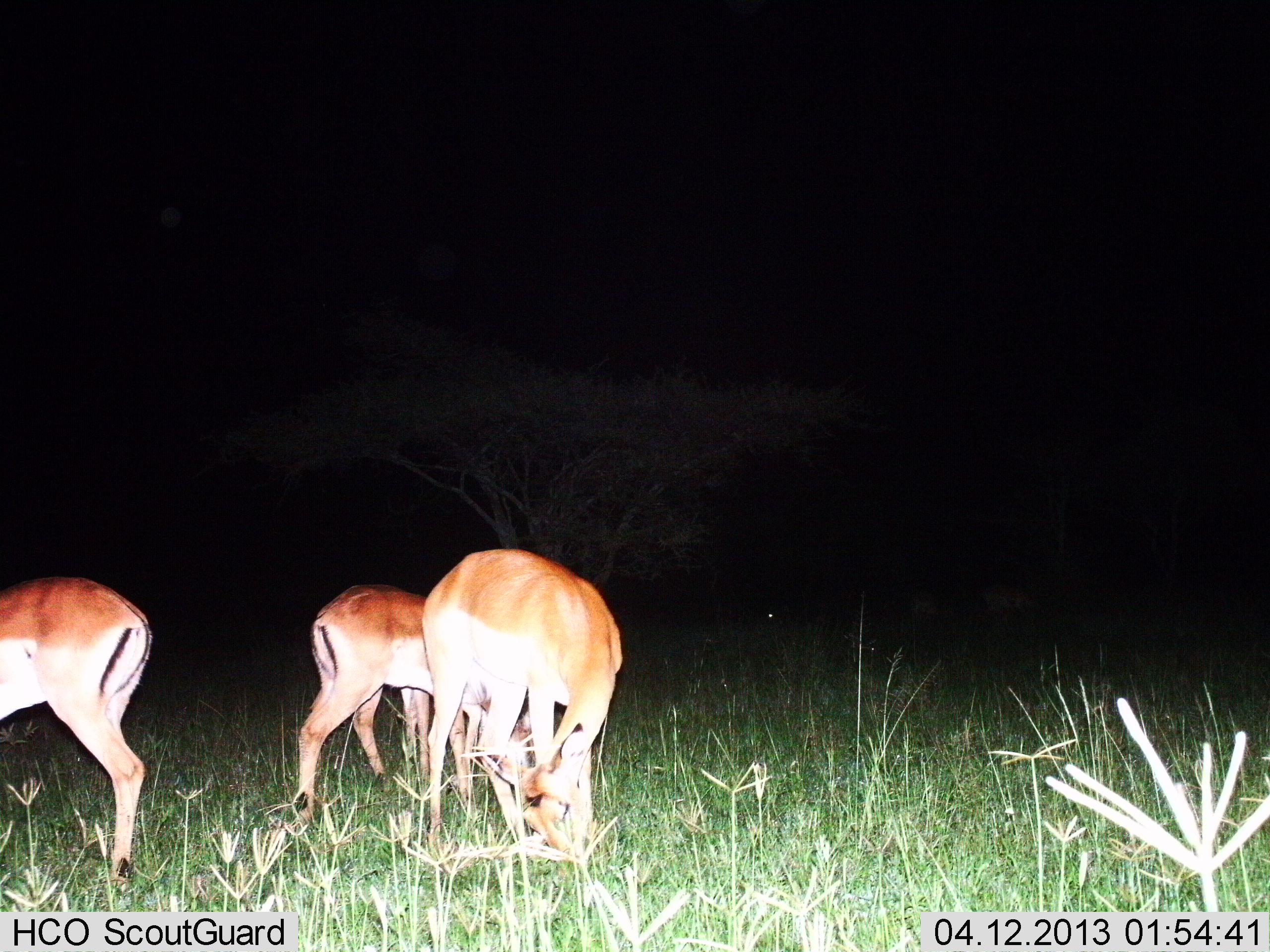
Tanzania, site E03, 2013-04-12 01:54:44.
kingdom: Animalia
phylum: Chordata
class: Mammalia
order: Artiodactyla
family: Bovidae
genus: Aepyceros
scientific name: Aepyceros melampus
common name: impala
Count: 4.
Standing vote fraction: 20%.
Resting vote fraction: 0%.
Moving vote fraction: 10%.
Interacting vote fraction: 0%.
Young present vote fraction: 0%.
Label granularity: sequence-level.